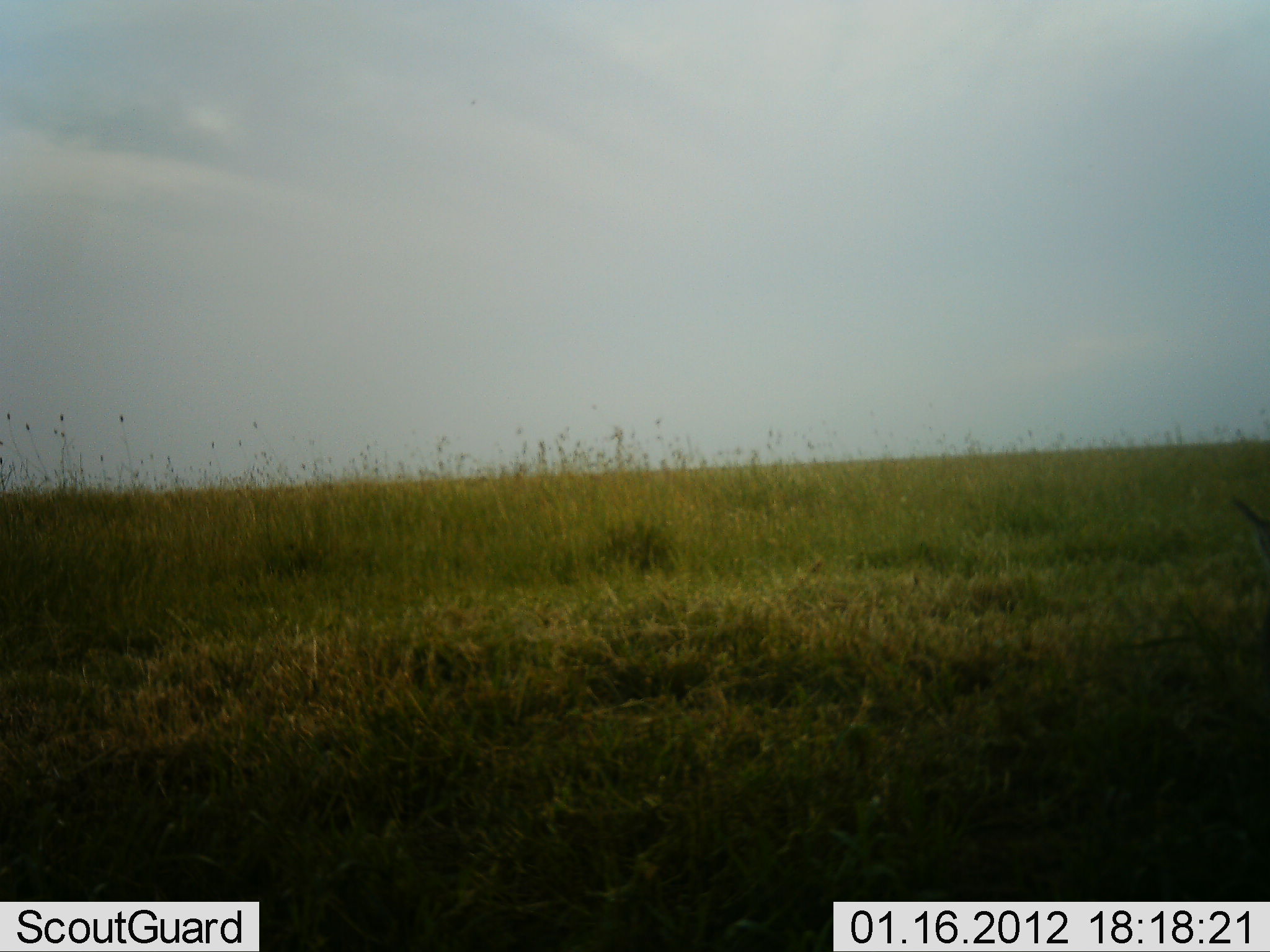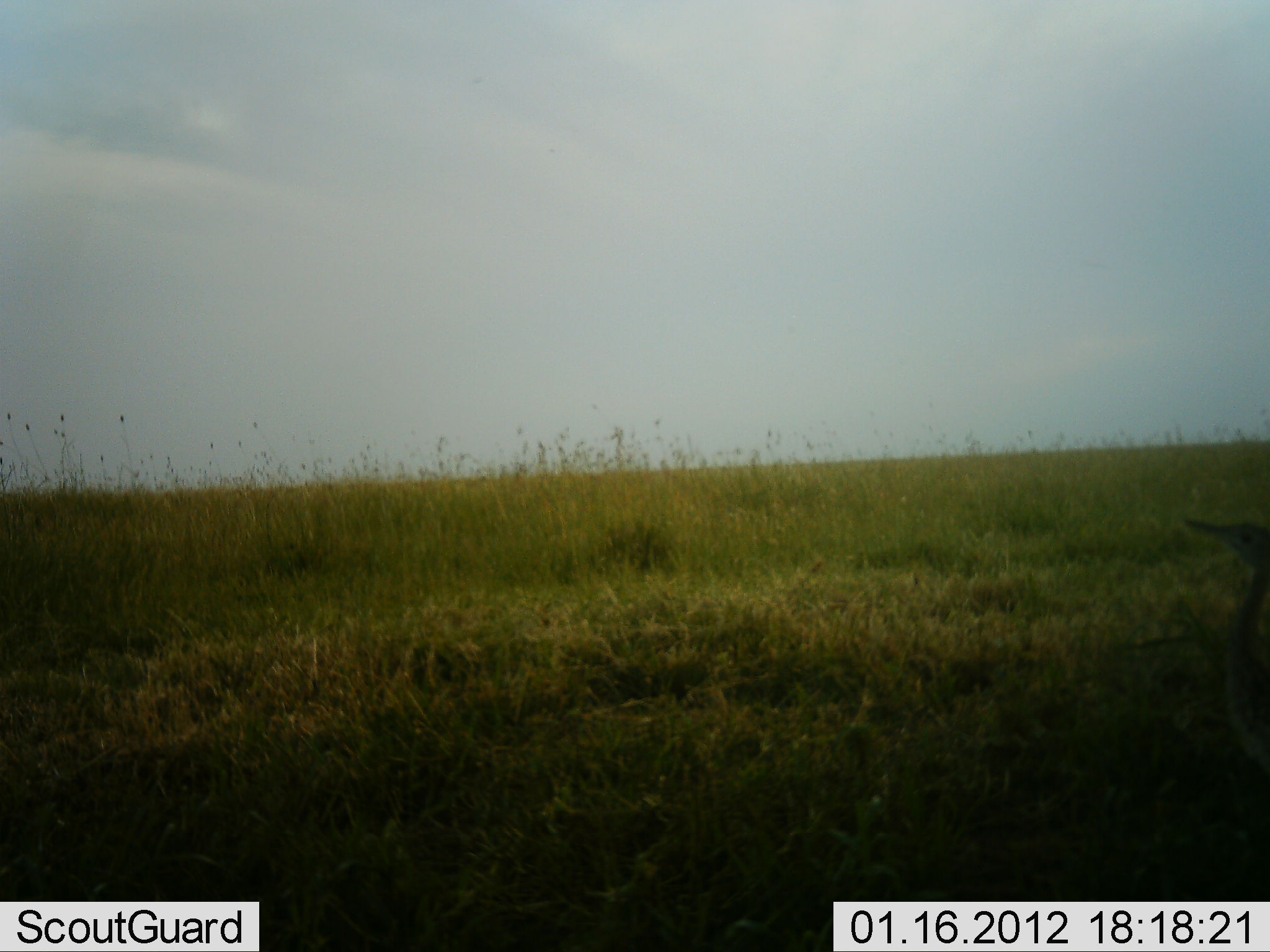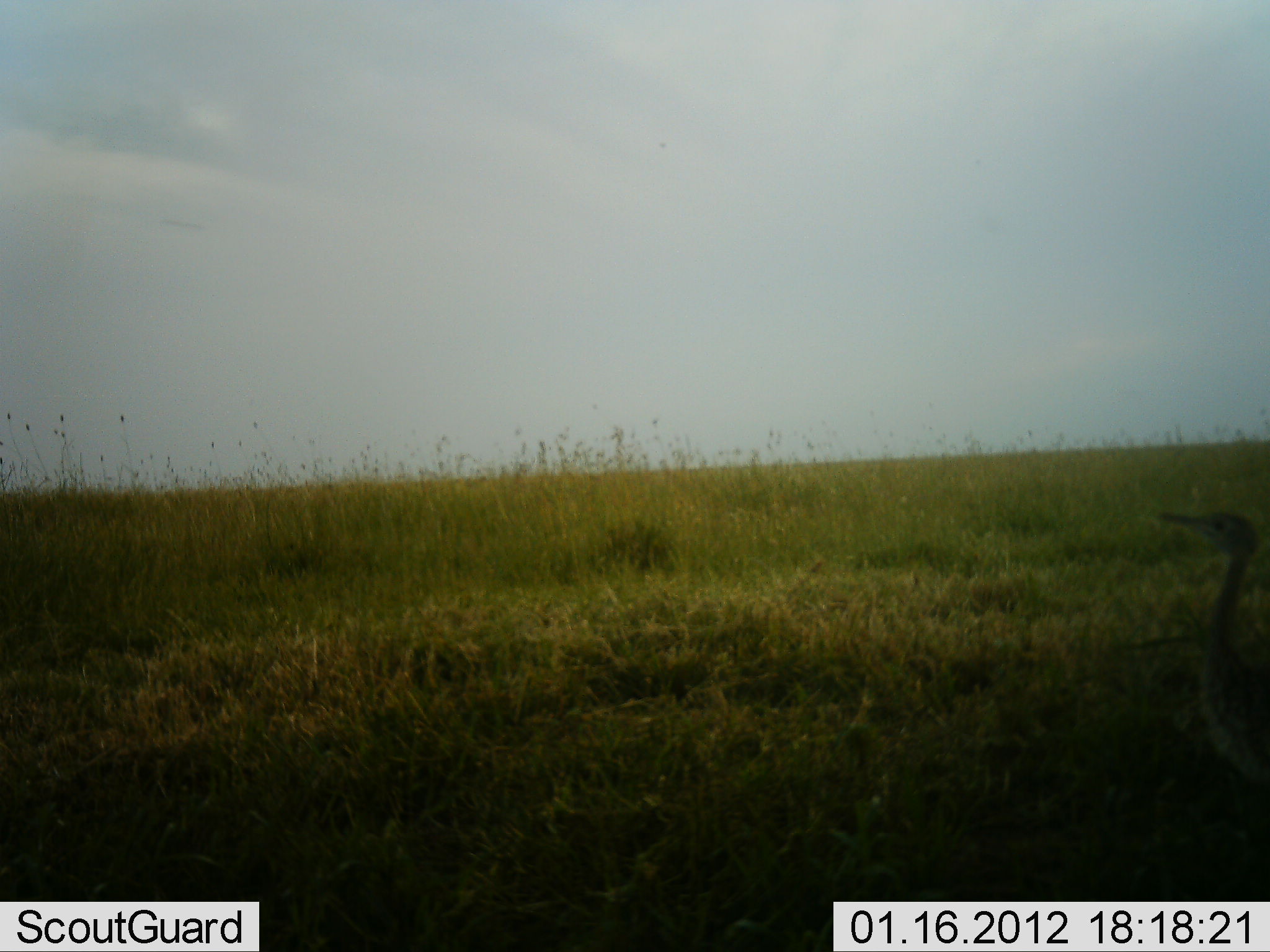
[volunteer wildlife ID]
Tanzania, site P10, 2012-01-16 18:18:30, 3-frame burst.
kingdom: Animalia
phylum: Chordata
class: Aves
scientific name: Aves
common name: bird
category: otherbird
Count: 1.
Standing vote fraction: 50%.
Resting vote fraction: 0%.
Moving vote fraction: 50%.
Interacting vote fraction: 0%.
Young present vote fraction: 0%.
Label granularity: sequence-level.